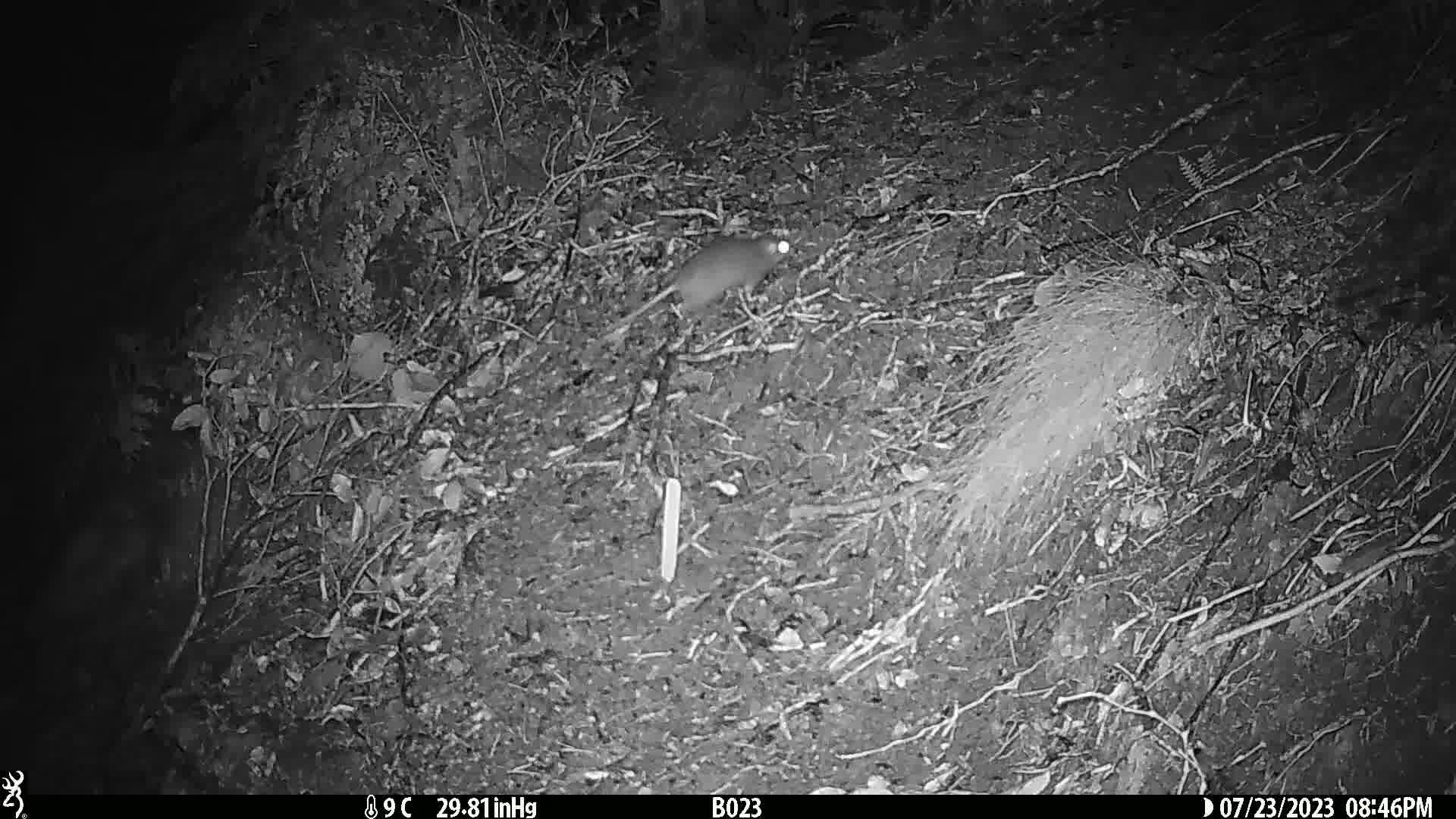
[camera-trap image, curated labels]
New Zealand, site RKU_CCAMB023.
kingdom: Animalia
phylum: Chordata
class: Mammalia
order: Rodentia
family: Muridae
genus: Rattus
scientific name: Rattus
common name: rat